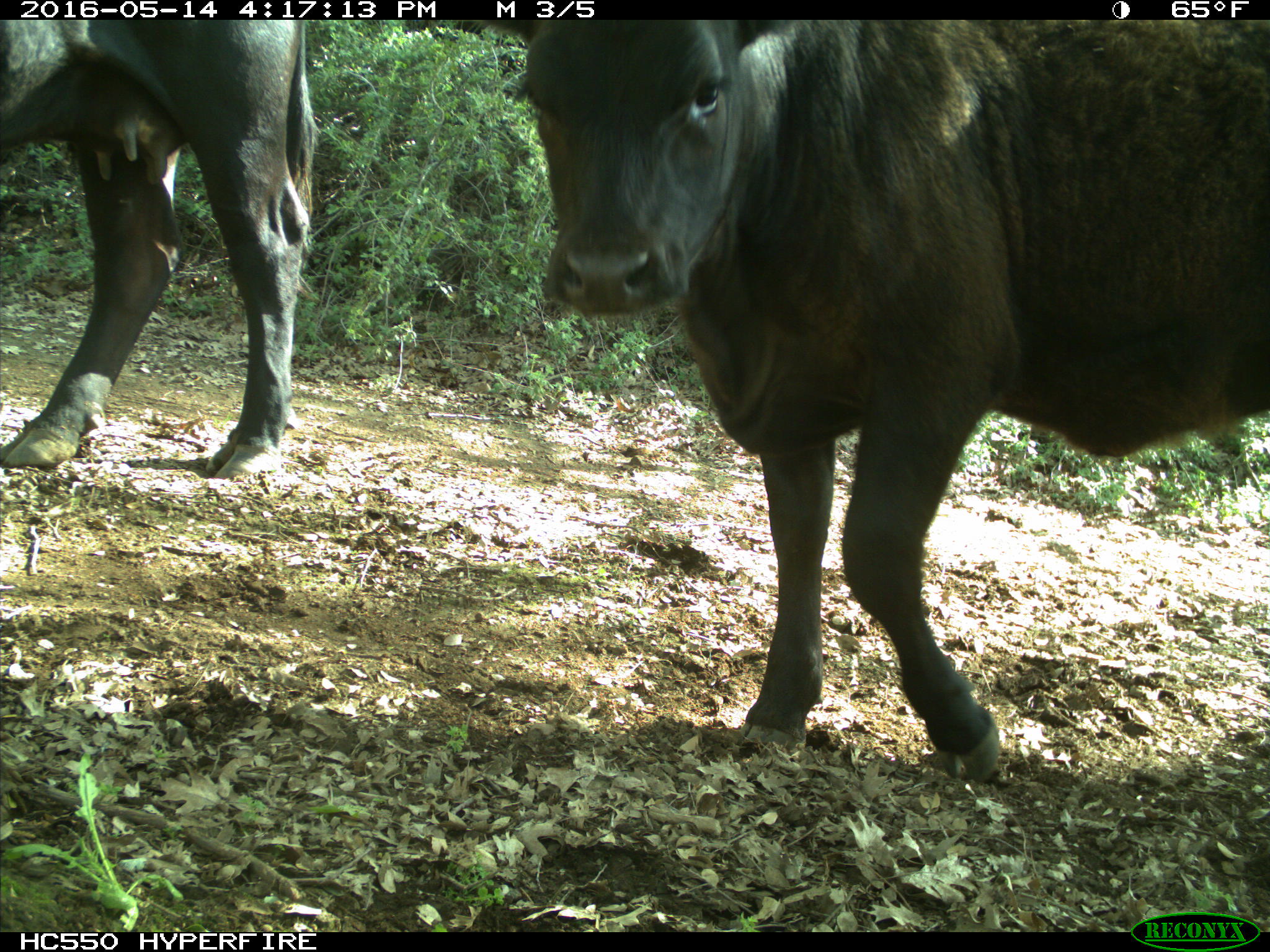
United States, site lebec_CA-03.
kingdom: Animalia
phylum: Chordata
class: Mammalia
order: Artiodactyla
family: Bovidae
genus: Bos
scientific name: Bos taurus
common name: domestic cow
Bos taurus (domestic cow).